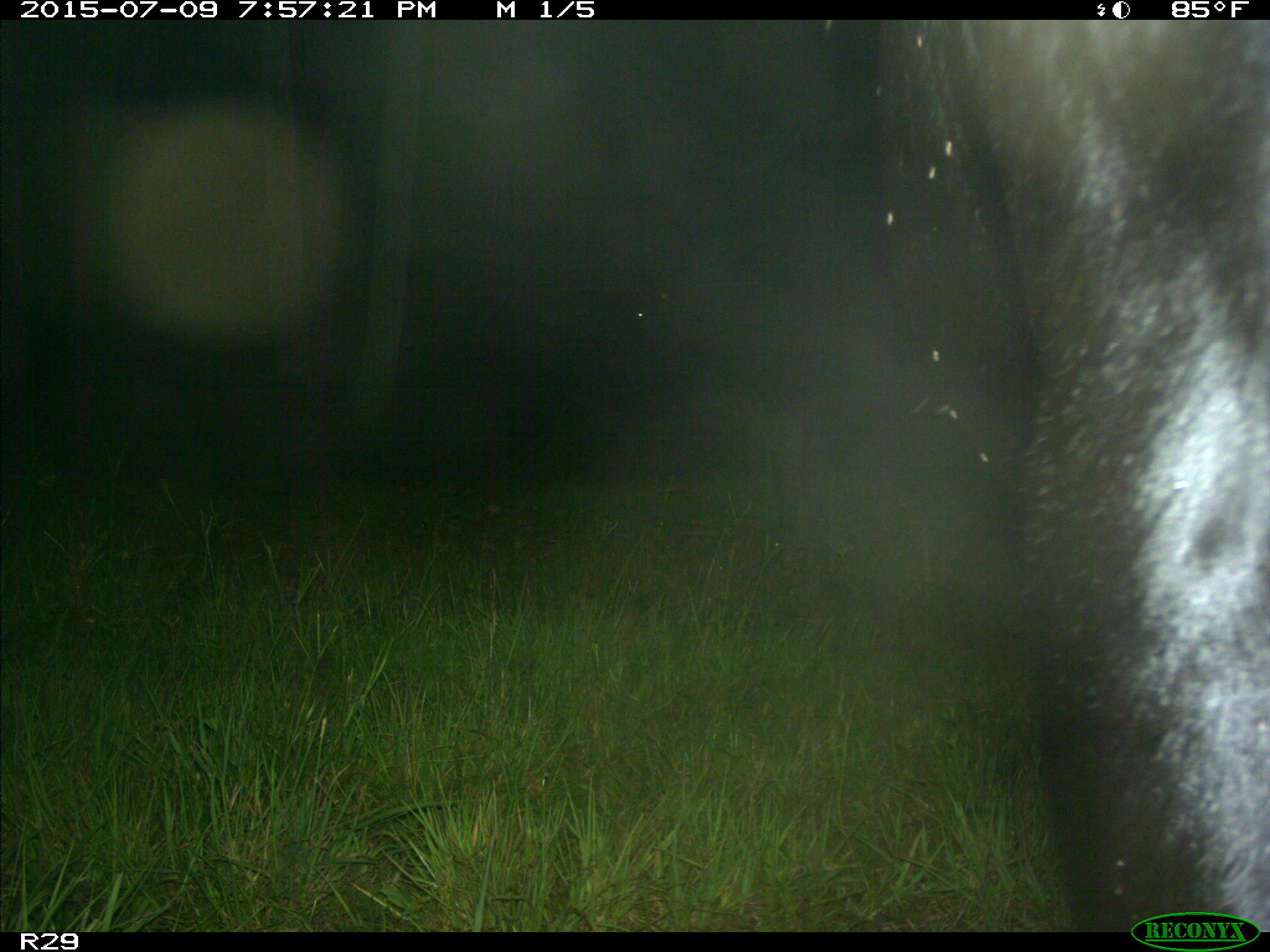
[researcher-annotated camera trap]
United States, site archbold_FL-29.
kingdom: Animalia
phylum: Chordata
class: Mammalia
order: Artiodactyla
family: Bovidae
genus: Bos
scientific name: Bos taurus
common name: domestic cow